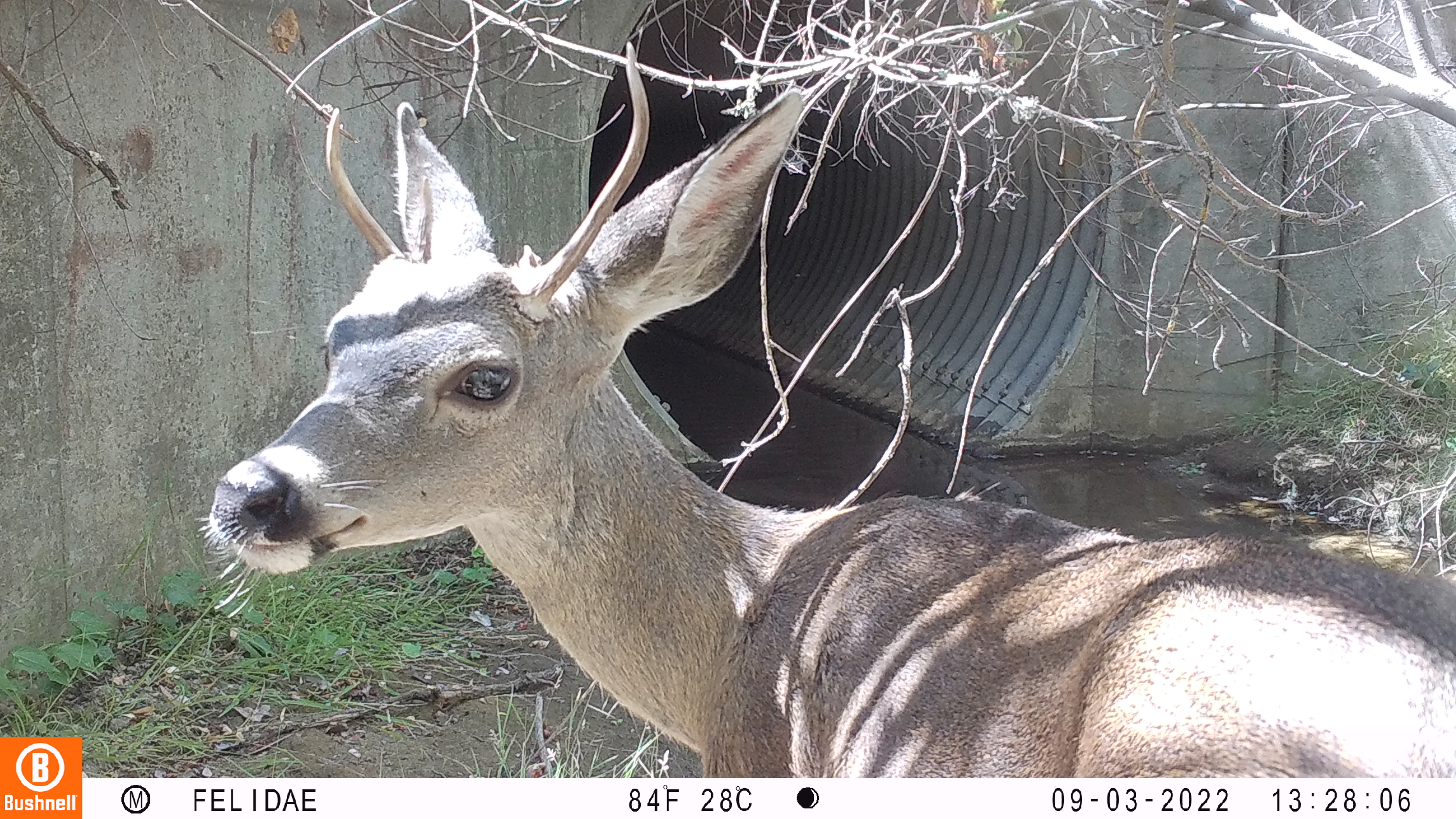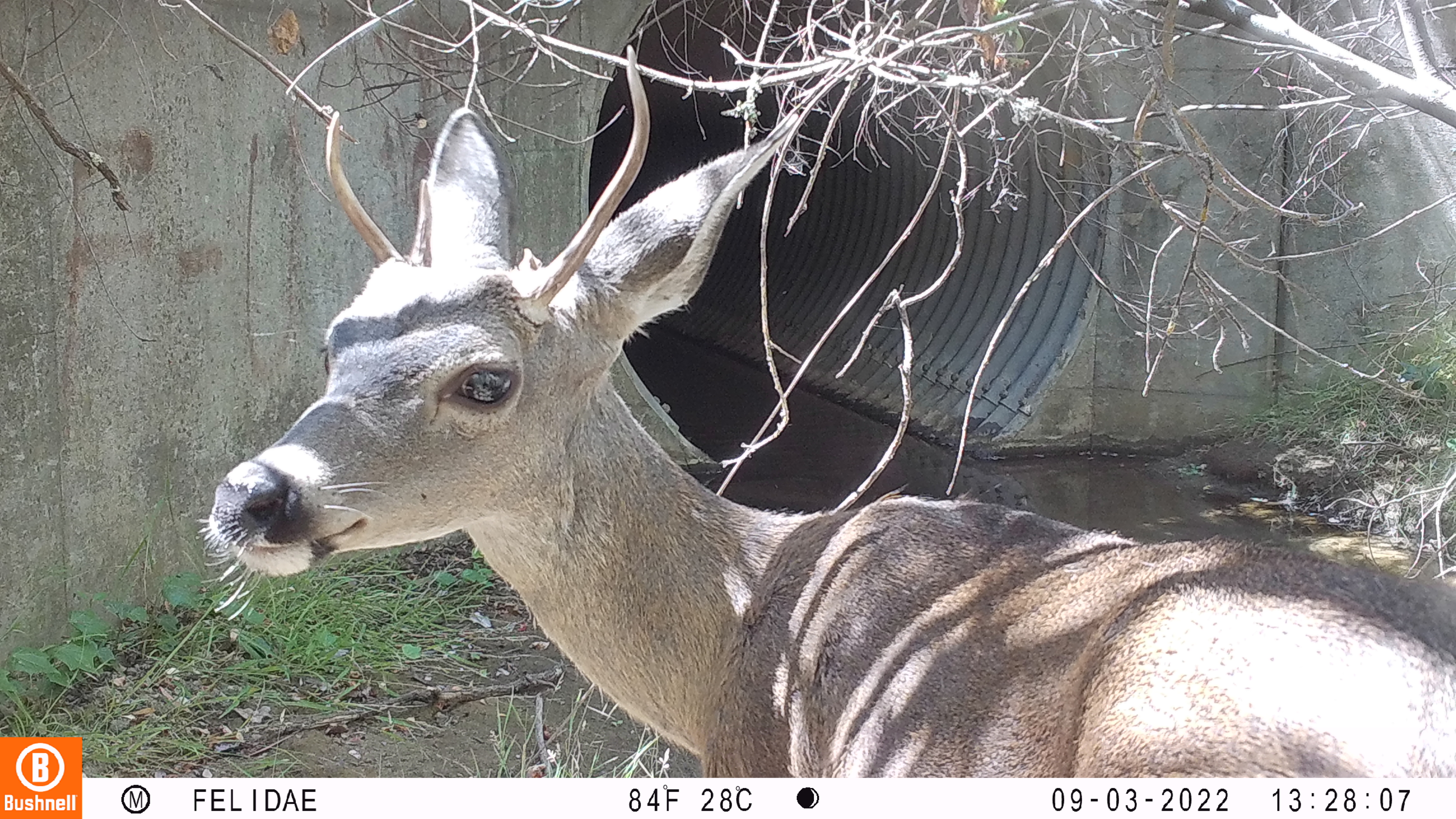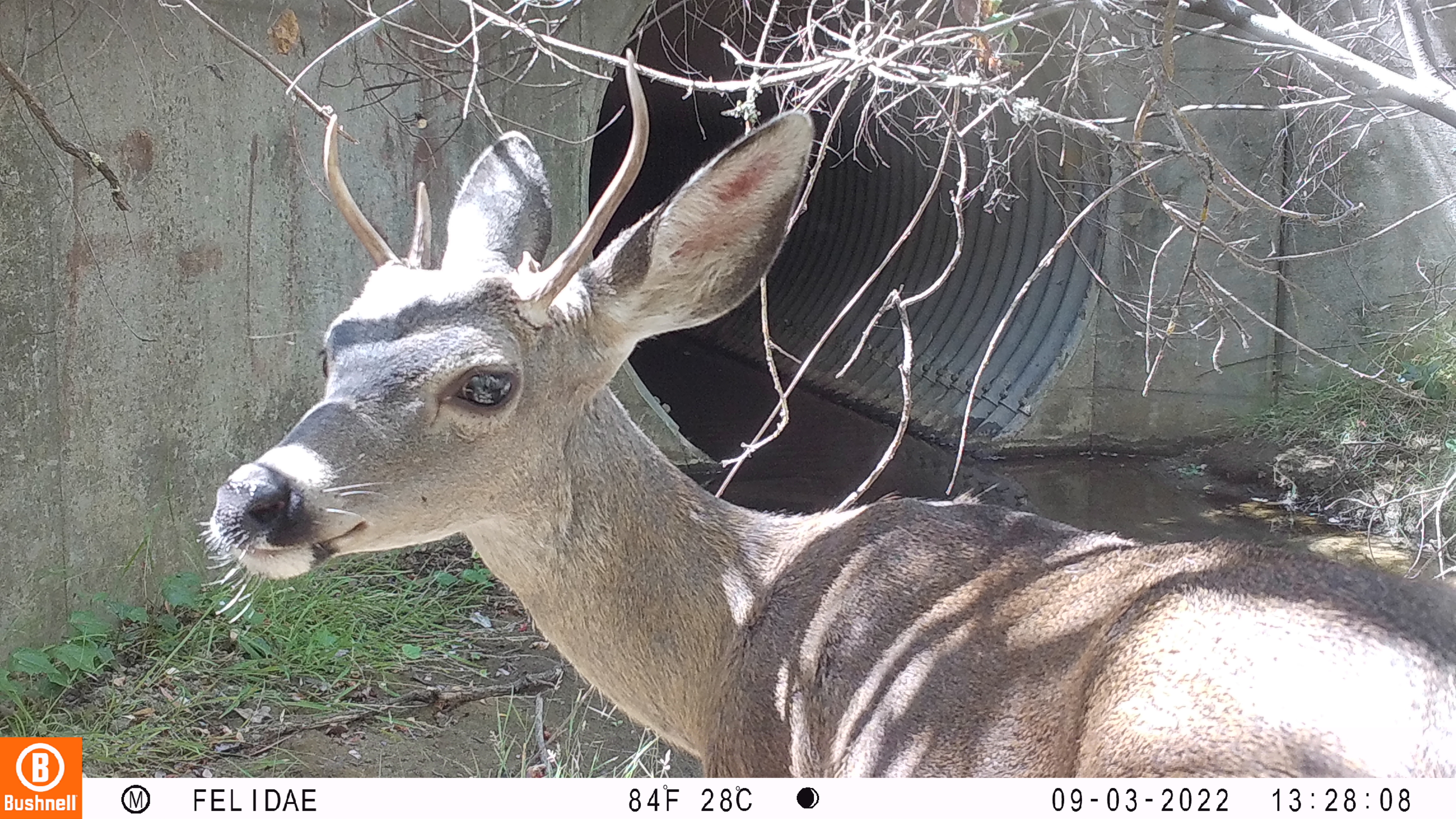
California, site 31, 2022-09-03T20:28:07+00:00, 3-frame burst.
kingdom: Animalia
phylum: Chordata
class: Mammalia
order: Artiodactyla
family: Cervidae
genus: Odocoileus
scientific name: Odocoileus hemionus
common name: mule deer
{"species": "mule deer (Odocoileus hemionus)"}